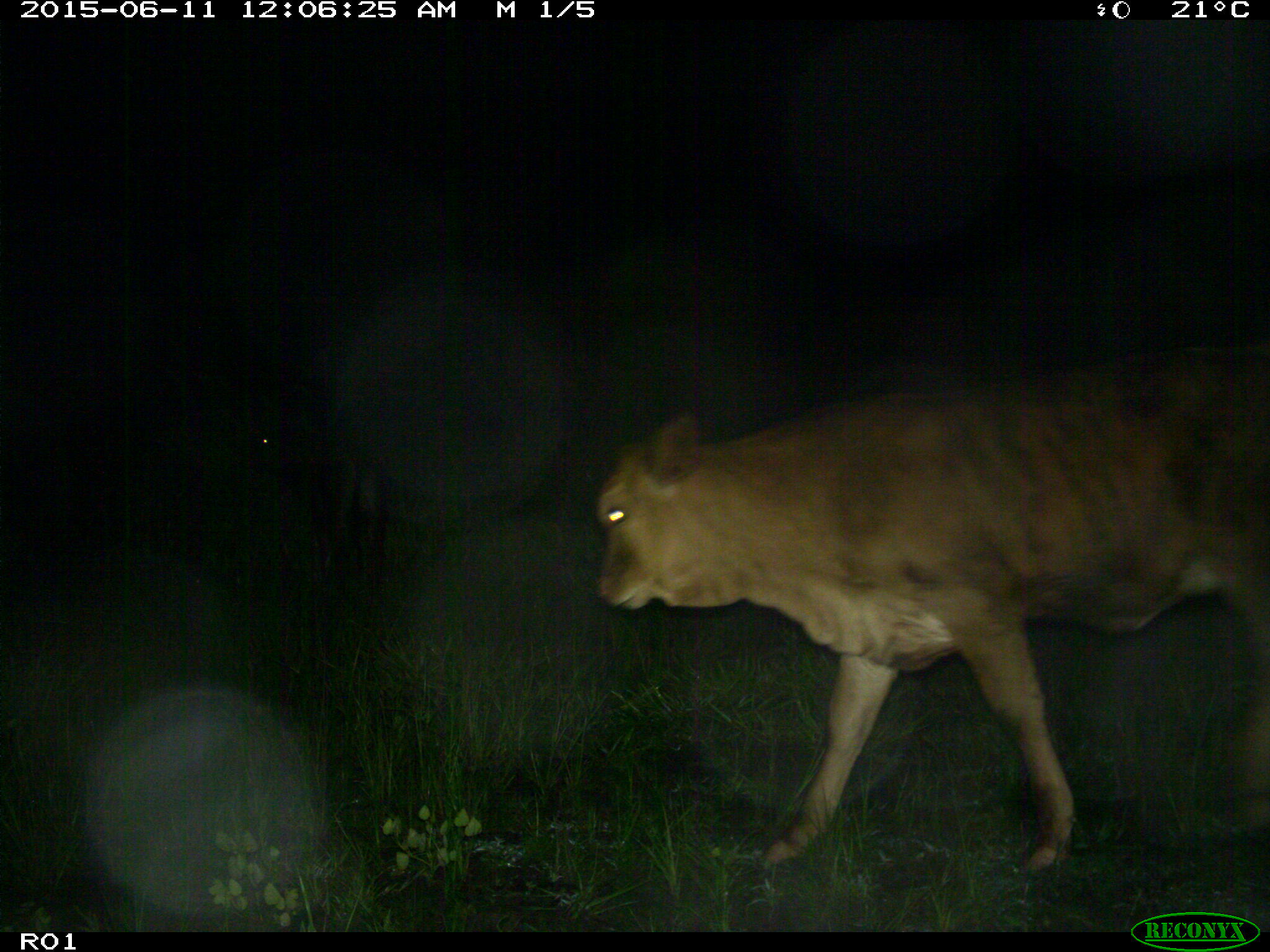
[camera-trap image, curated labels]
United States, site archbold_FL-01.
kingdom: Animalia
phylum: Chordata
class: Mammalia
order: Artiodactyla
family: Bovidae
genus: Bos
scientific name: Bos taurus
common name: domestic cow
Bos taurus (domestic cow).